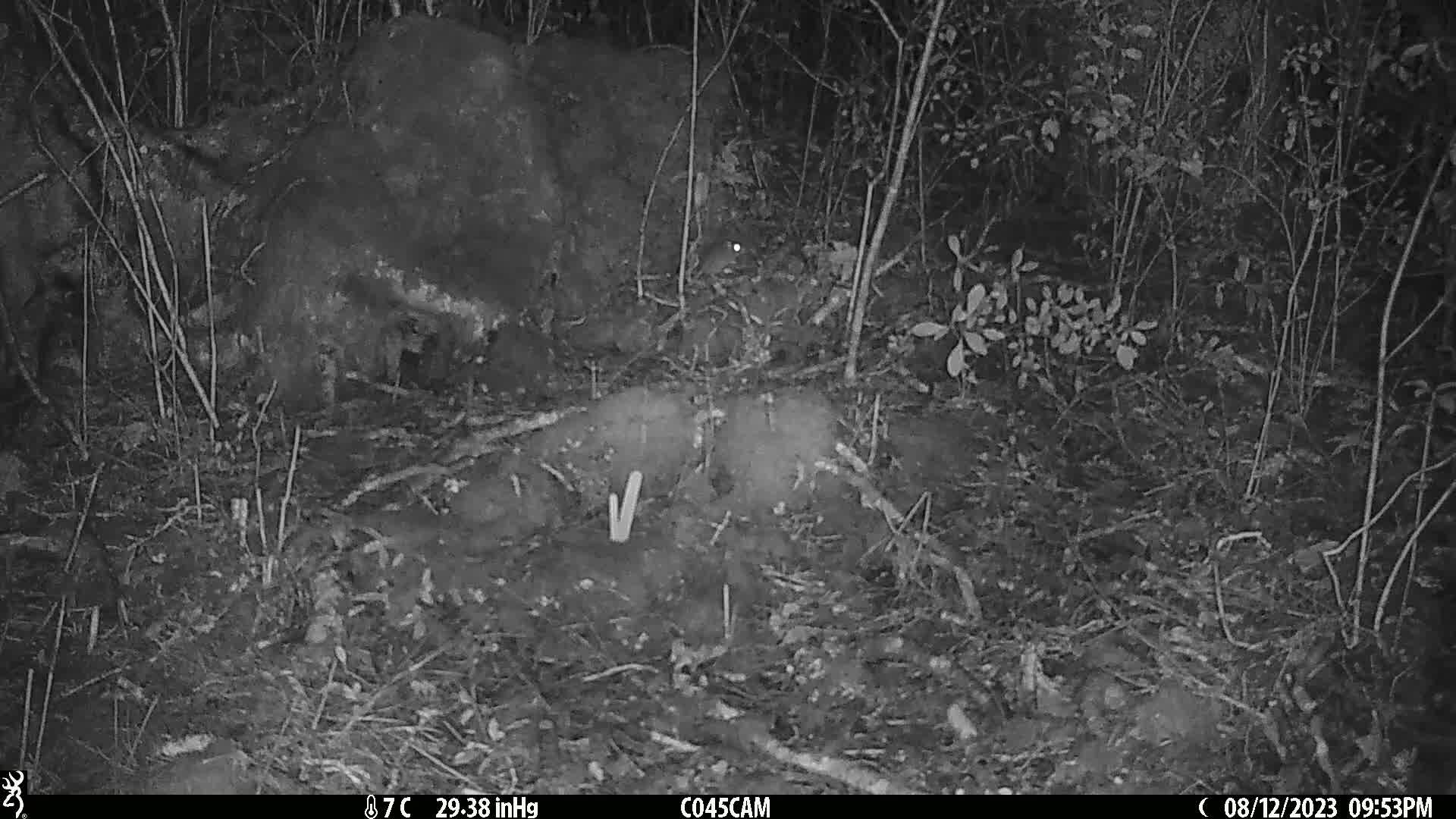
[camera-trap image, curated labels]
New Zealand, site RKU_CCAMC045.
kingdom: Animalia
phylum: Chordata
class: Mammalia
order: Rodentia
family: Muridae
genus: Rattus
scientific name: Rattus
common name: rat